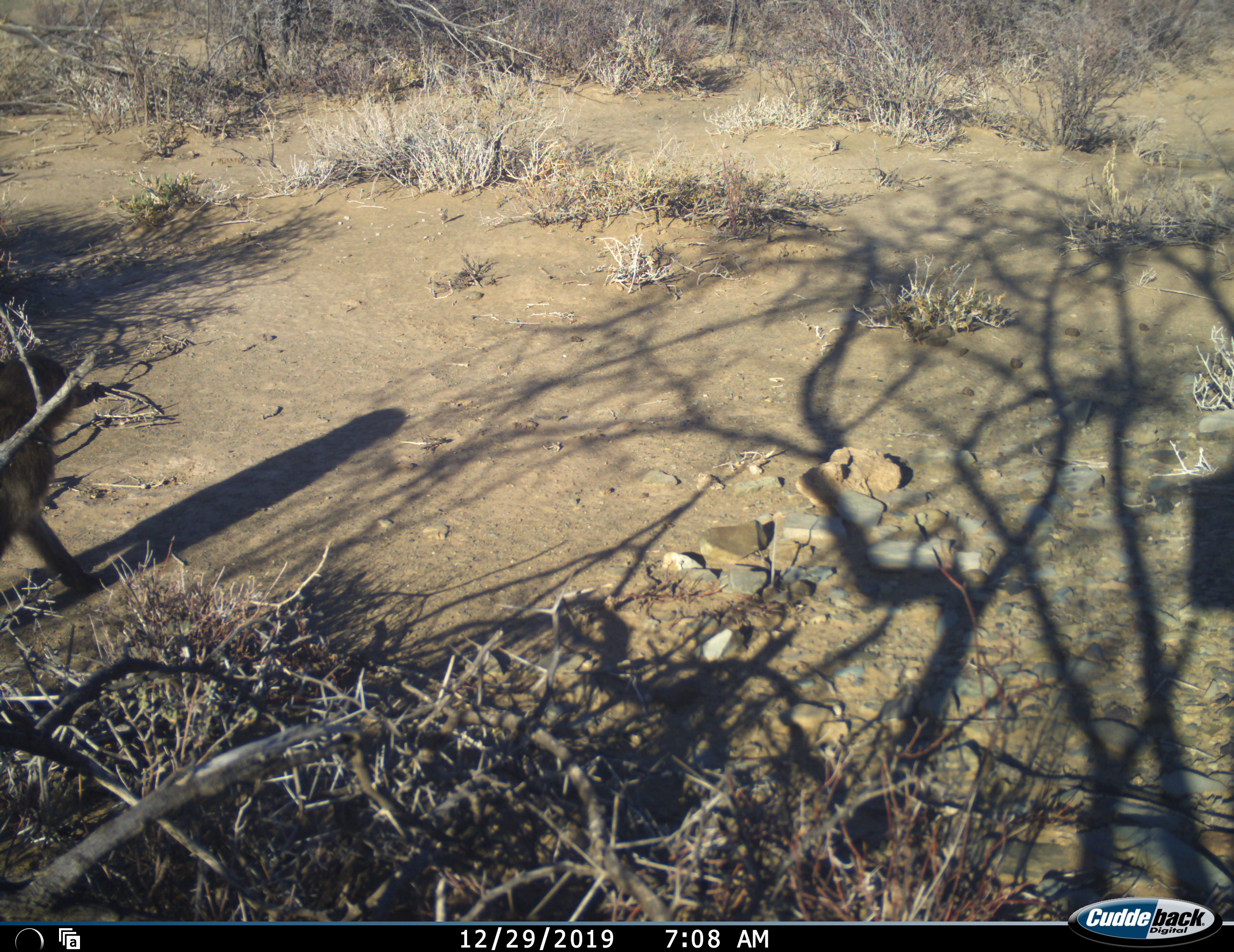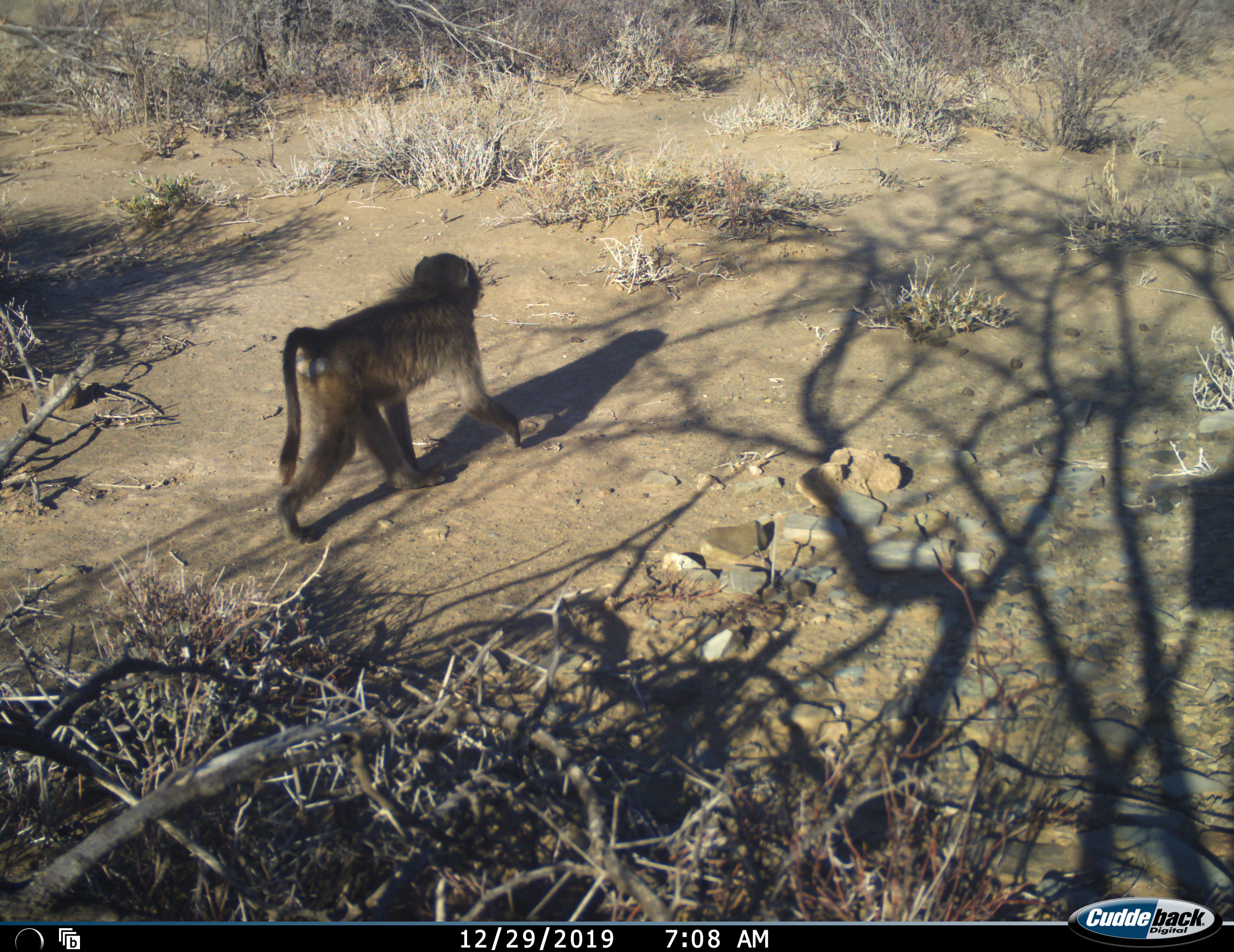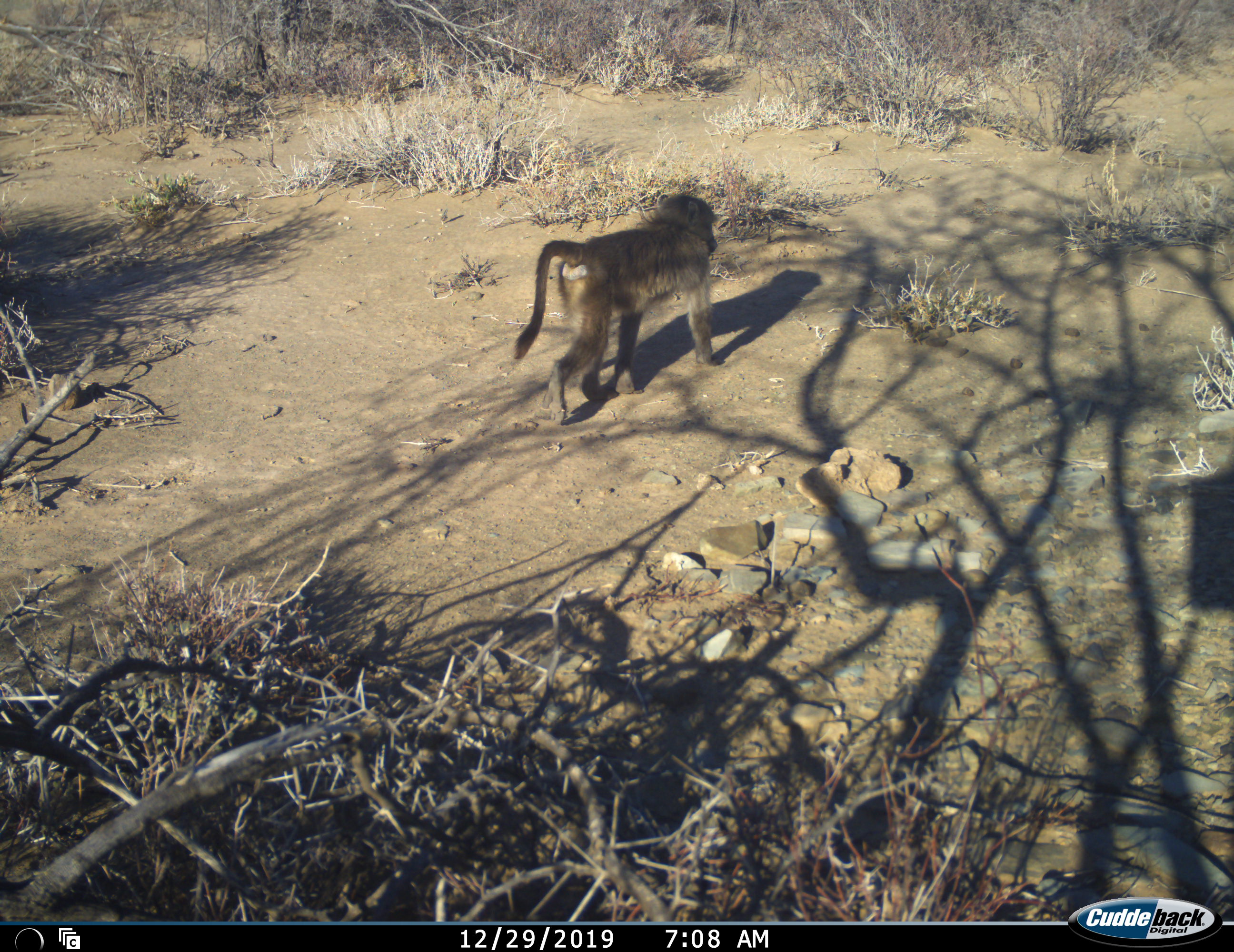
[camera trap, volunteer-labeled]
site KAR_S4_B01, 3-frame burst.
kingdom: Animalia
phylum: Chordata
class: Mammalia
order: Primates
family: Cercopithecidae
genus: Papio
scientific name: Papio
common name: baboon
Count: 1.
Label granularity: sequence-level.